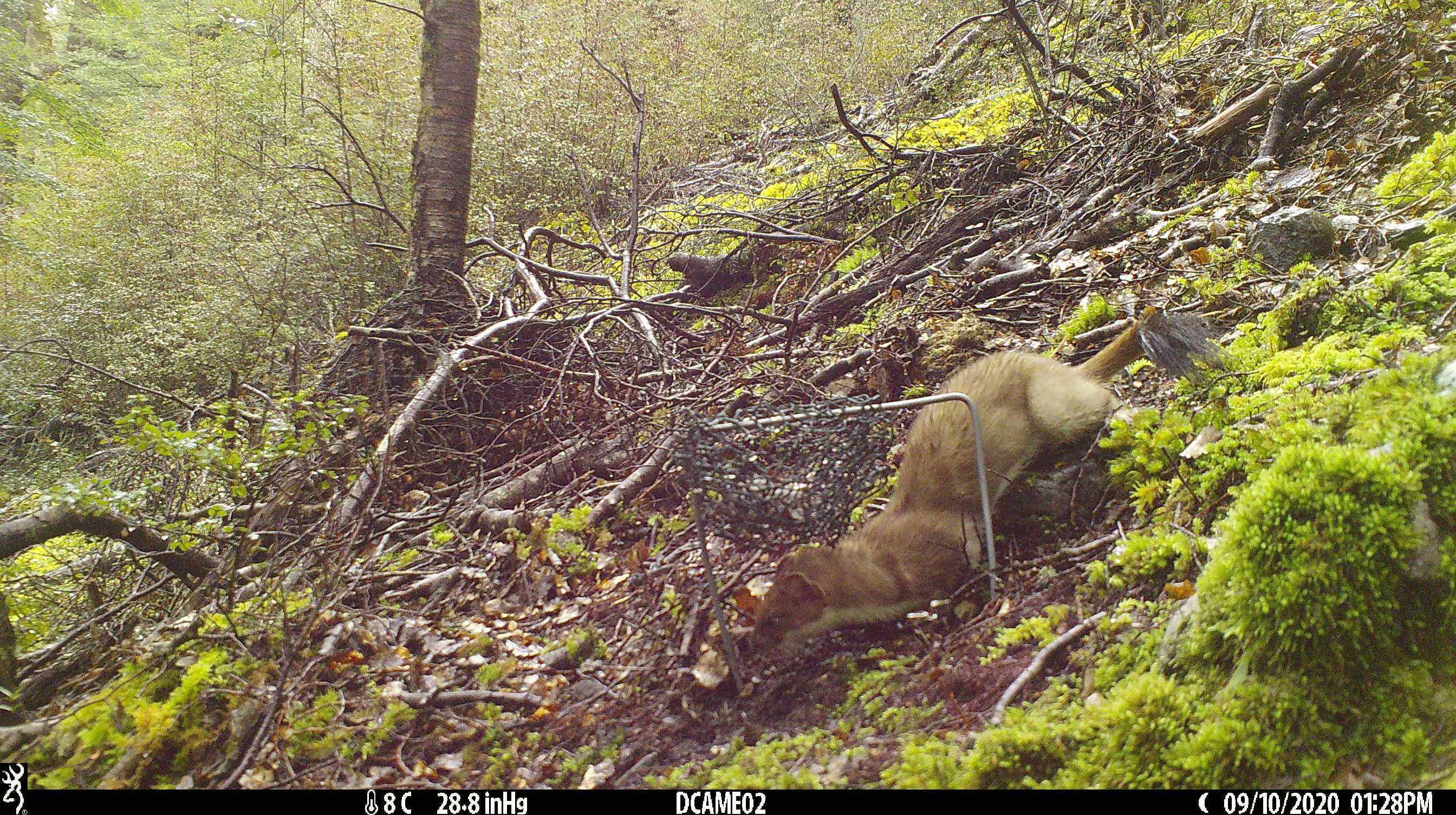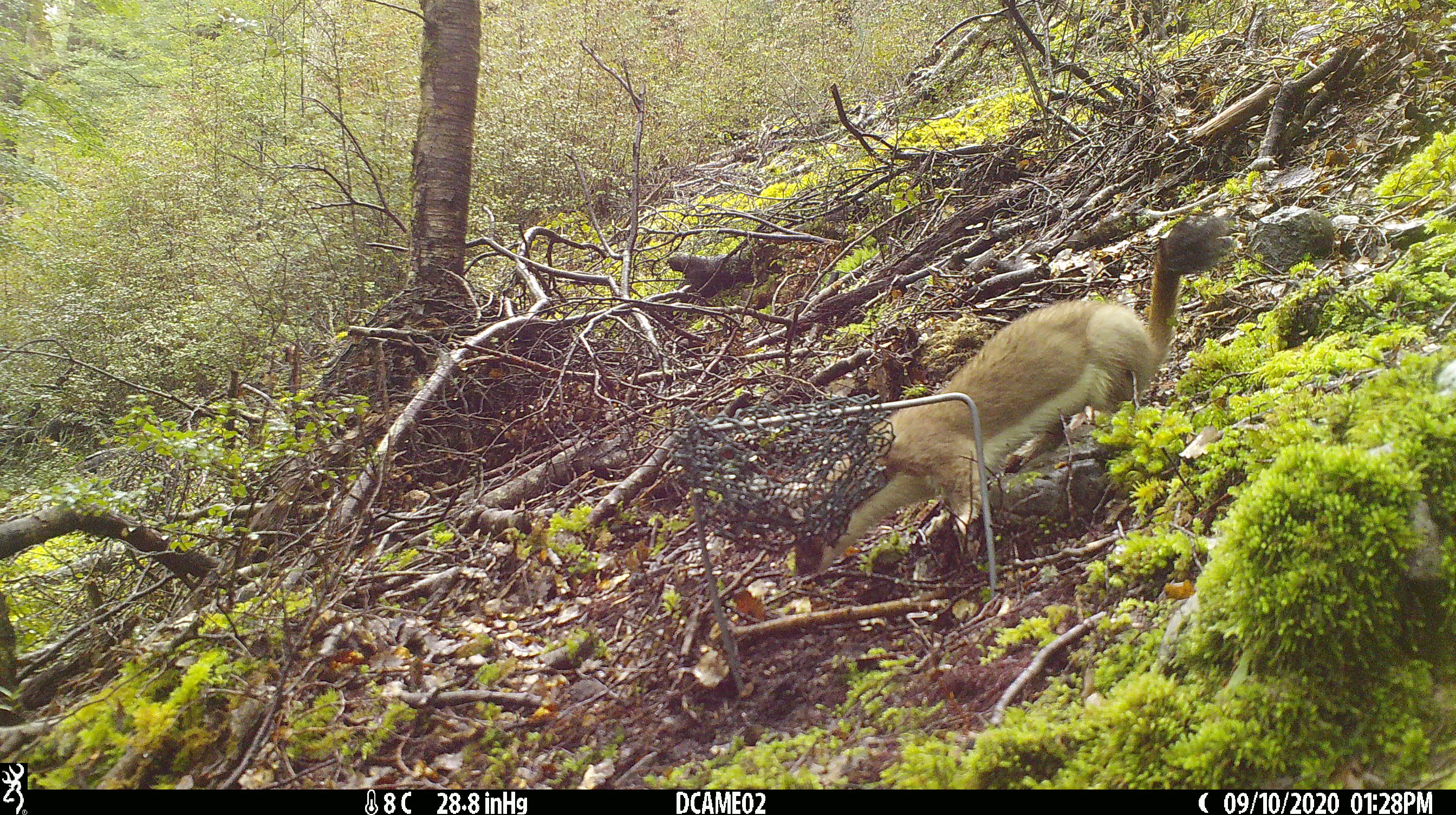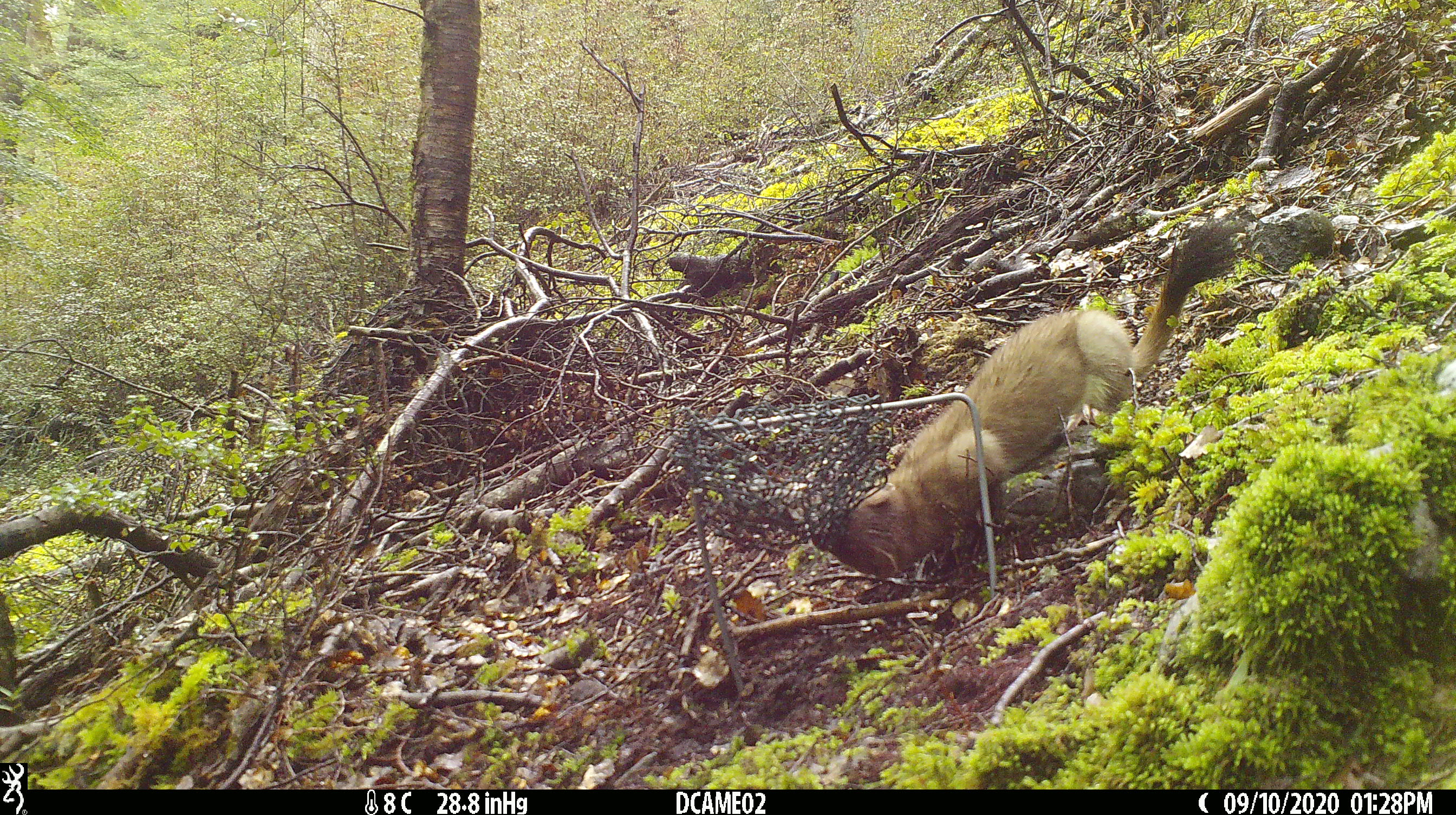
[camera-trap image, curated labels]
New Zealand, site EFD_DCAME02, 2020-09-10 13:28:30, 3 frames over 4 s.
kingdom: Animalia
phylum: Chordata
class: Mammalia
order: Carnivora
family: Mustelidae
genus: Mustela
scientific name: Mustela erminea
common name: stoat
Stoat (Mustela erminea).